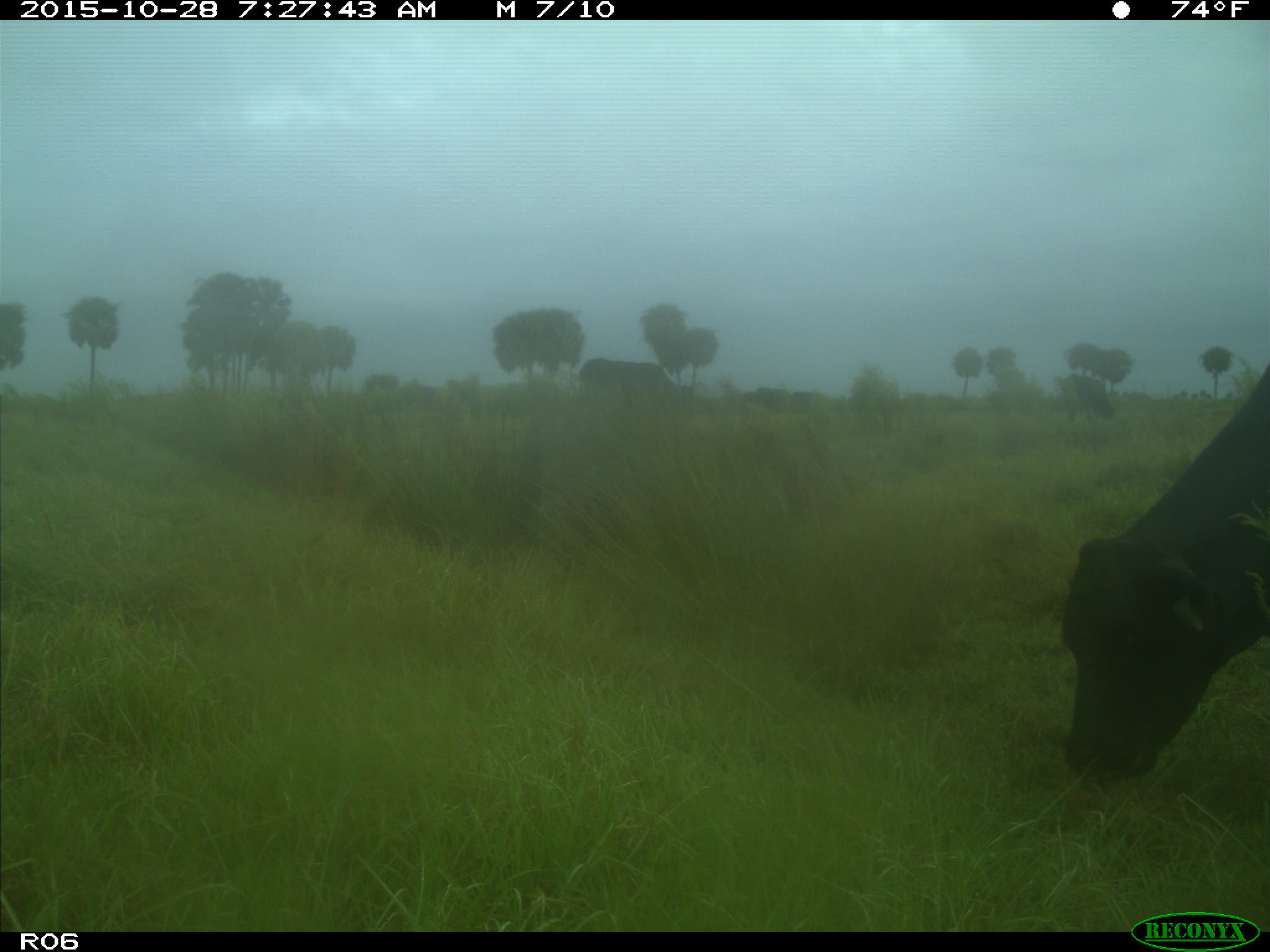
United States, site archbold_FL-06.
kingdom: Animalia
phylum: Chordata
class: Mammalia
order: Artiodactyla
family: Bovidae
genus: Bos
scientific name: Bos taurus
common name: domestic cow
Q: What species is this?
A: Bos taurus (domestic cow).